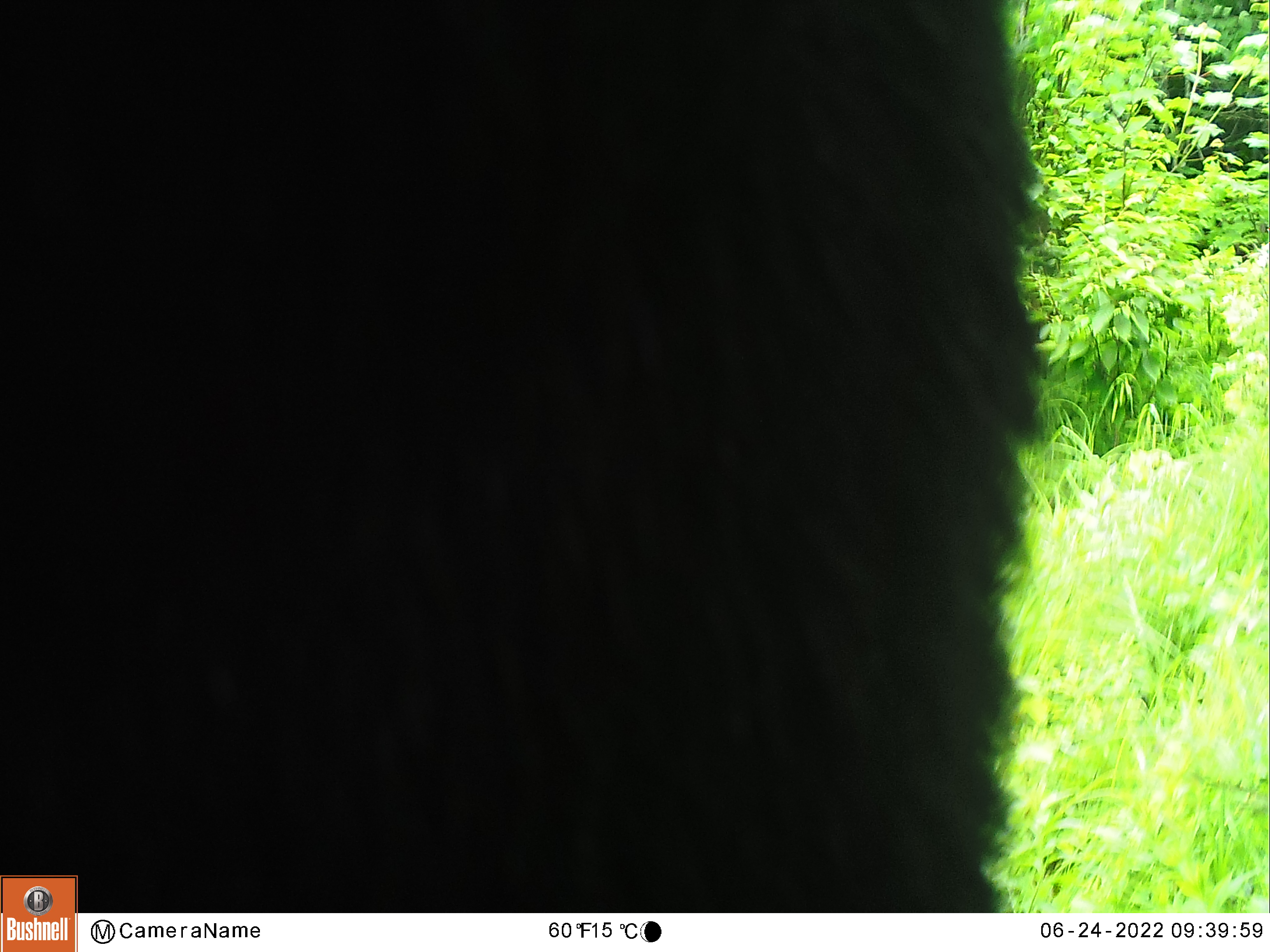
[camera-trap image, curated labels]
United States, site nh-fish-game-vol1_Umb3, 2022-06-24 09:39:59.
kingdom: Animalia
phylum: Chordata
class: Mammalia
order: Carnivora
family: Ursidae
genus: Ursus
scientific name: Ursus americanus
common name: black bear